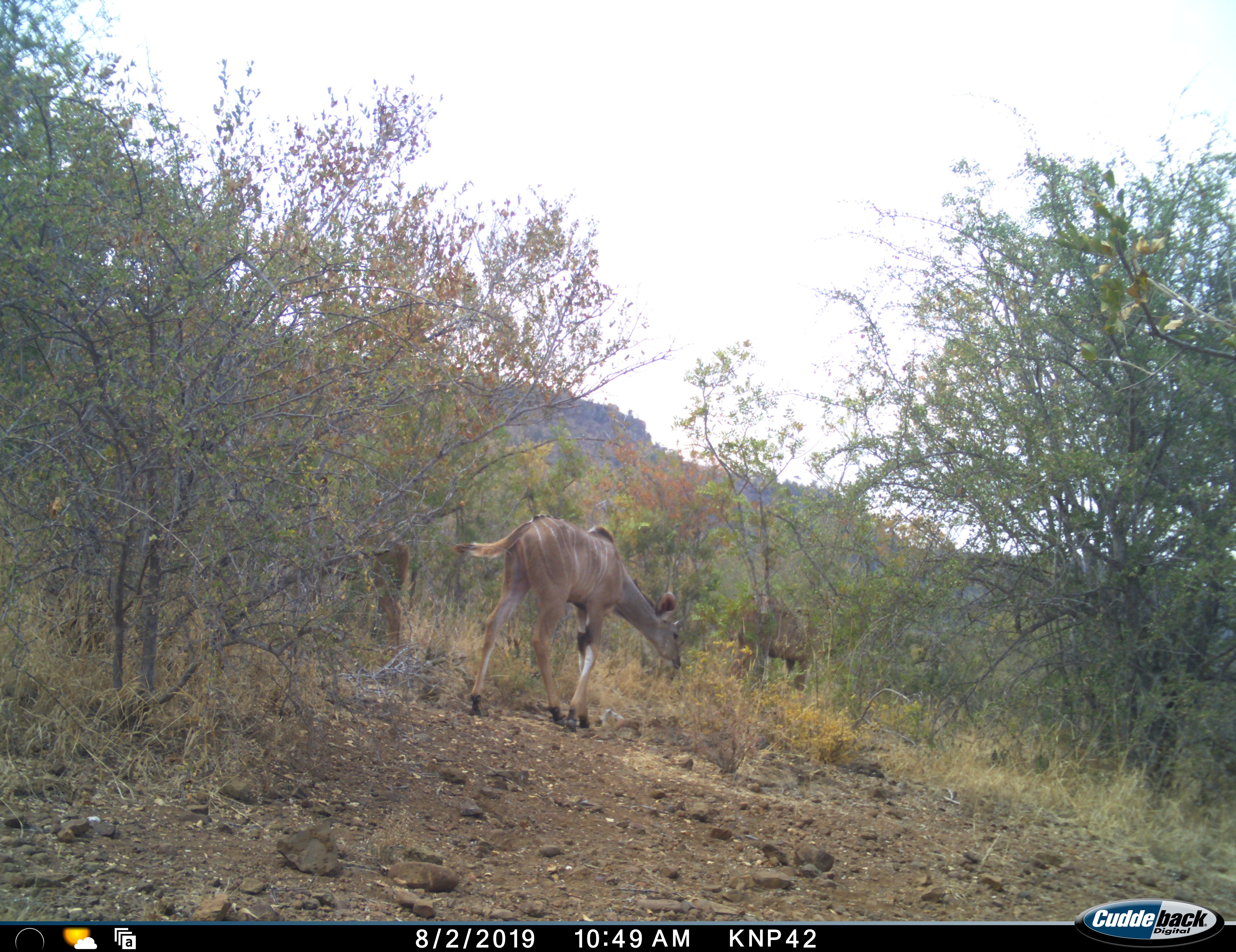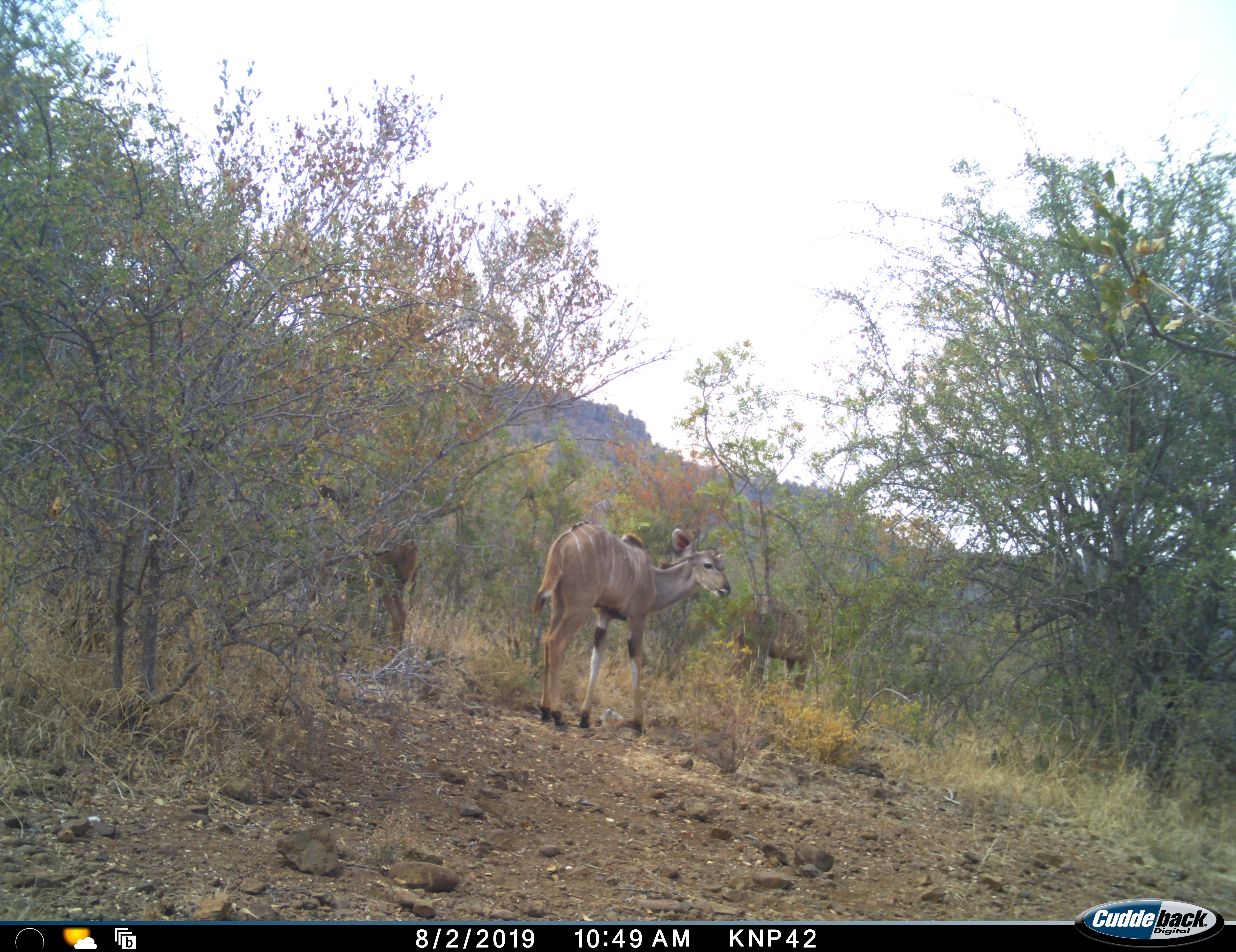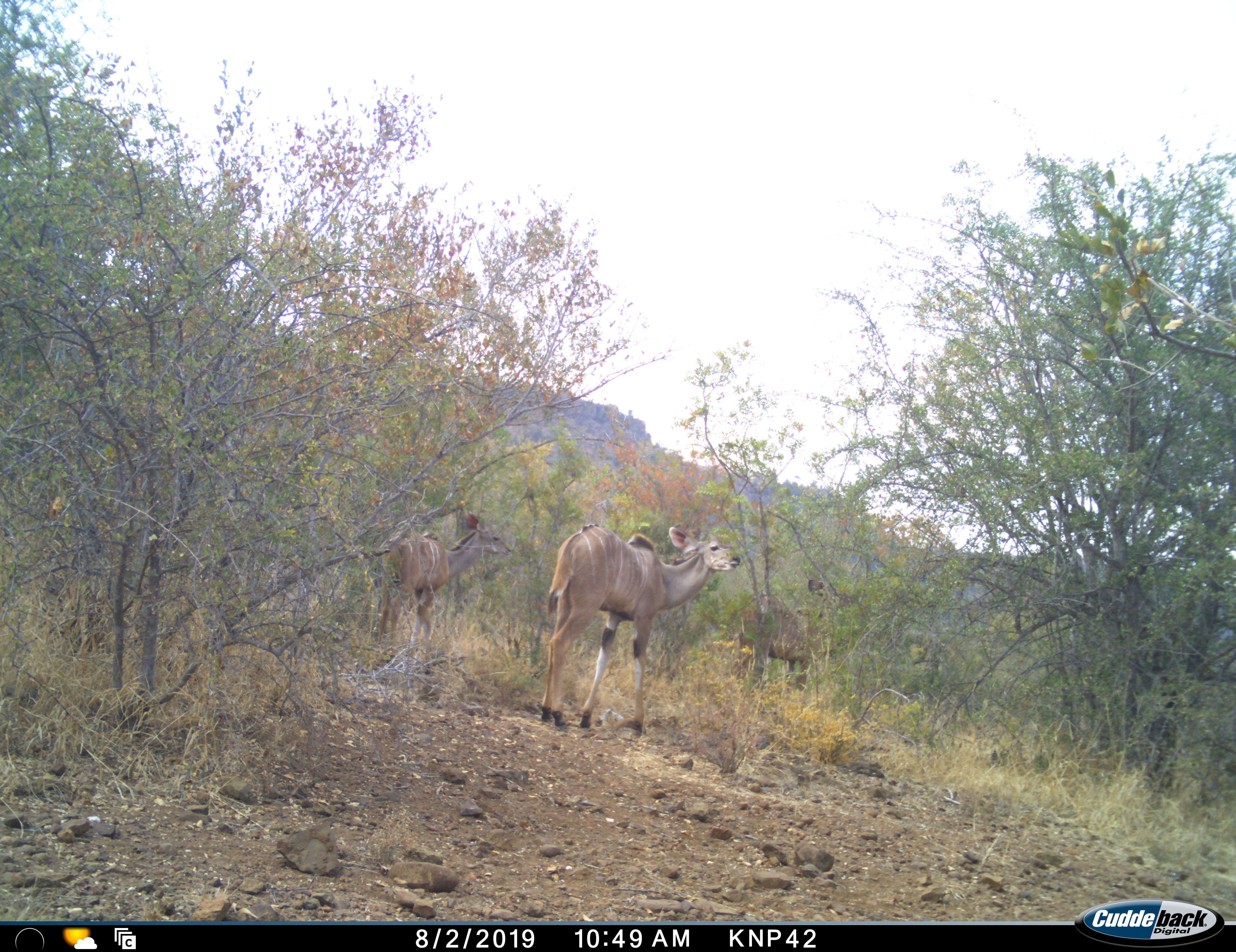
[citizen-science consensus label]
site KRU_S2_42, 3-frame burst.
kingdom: Animalia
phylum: Chordata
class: Mammalia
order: Artiodactyla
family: Bovidae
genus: Tragelaphus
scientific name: Tragelaphus angasii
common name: nyala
Nyala (Tragelaphus angasii), count 3. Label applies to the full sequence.